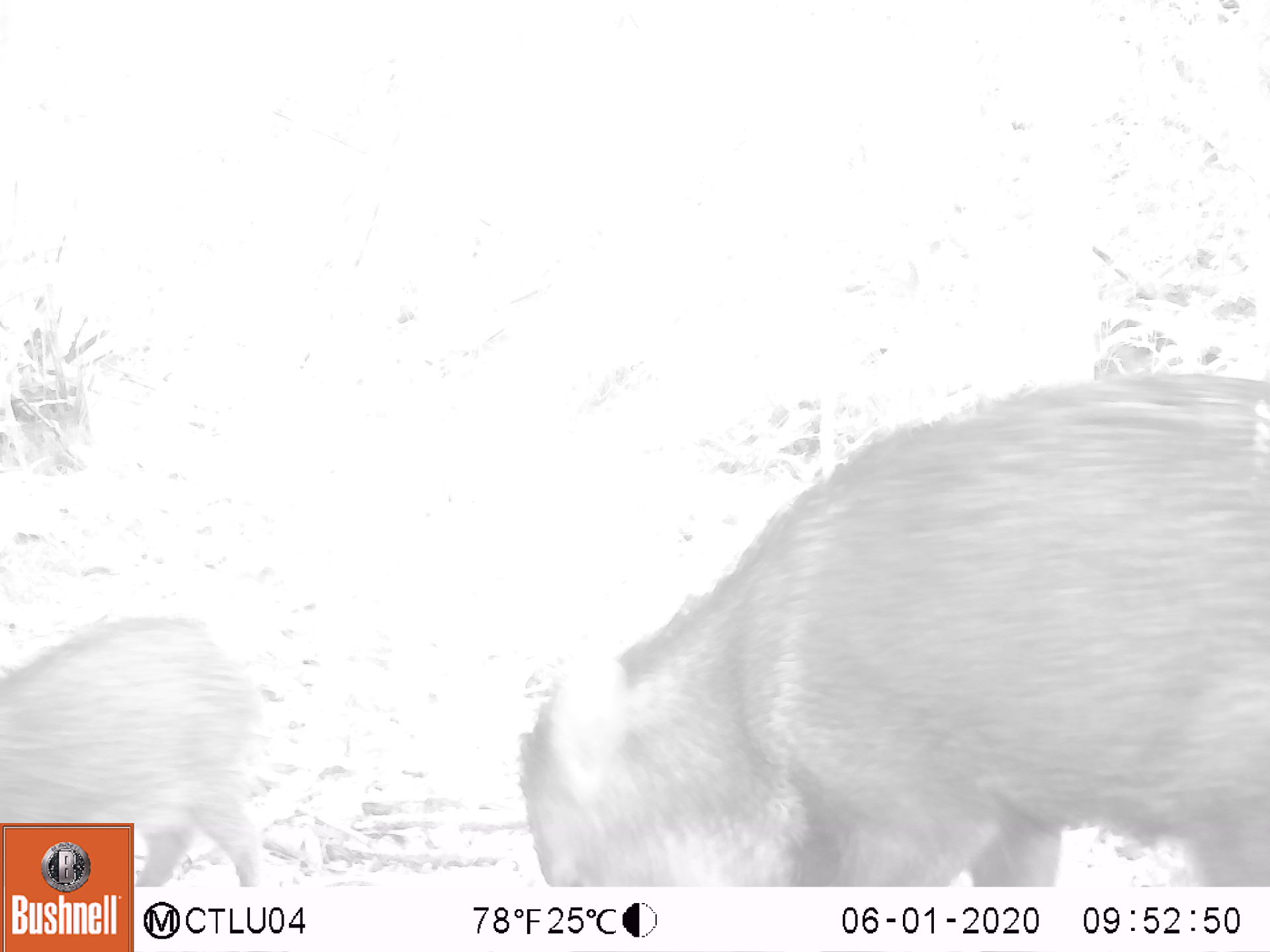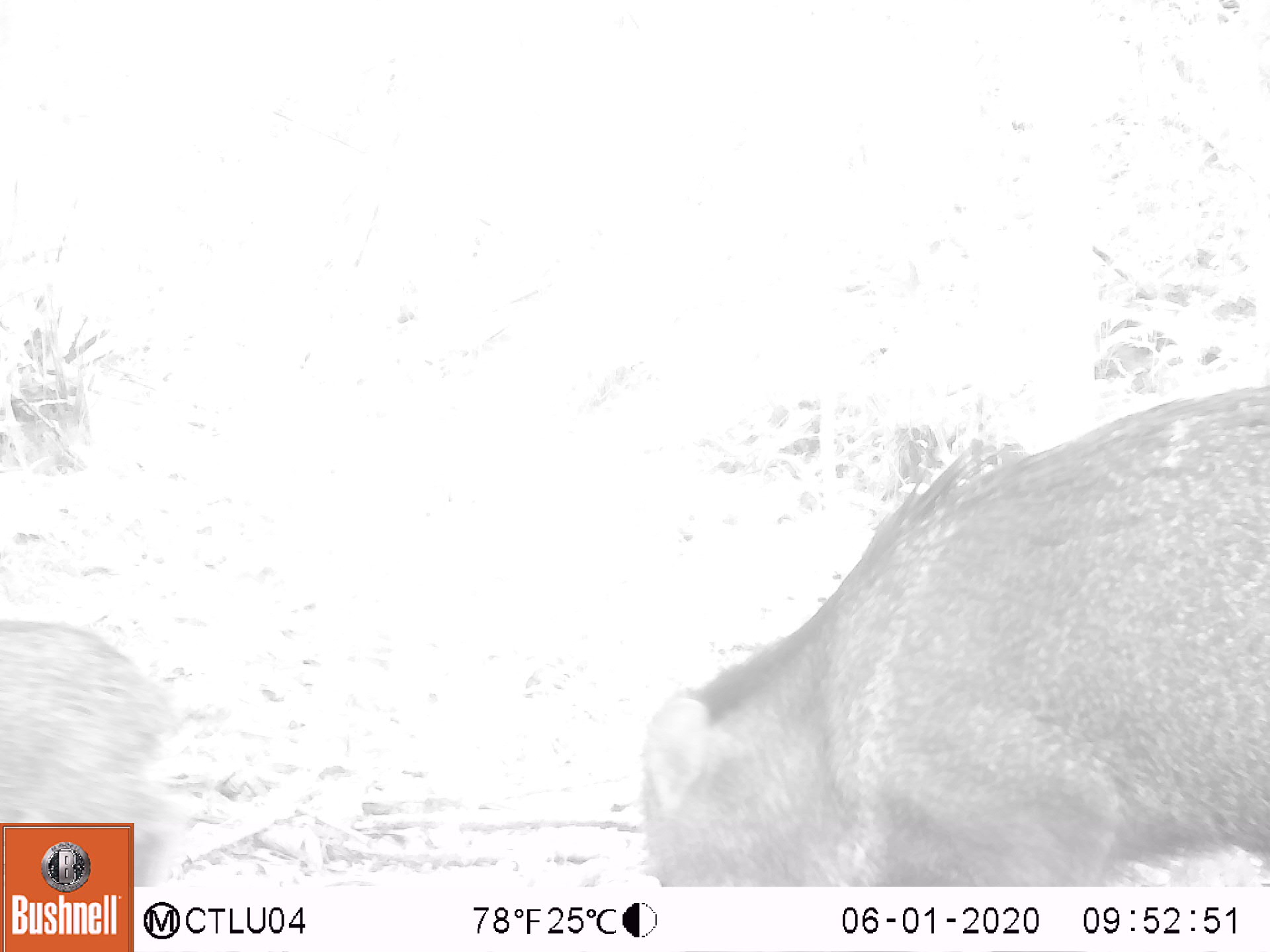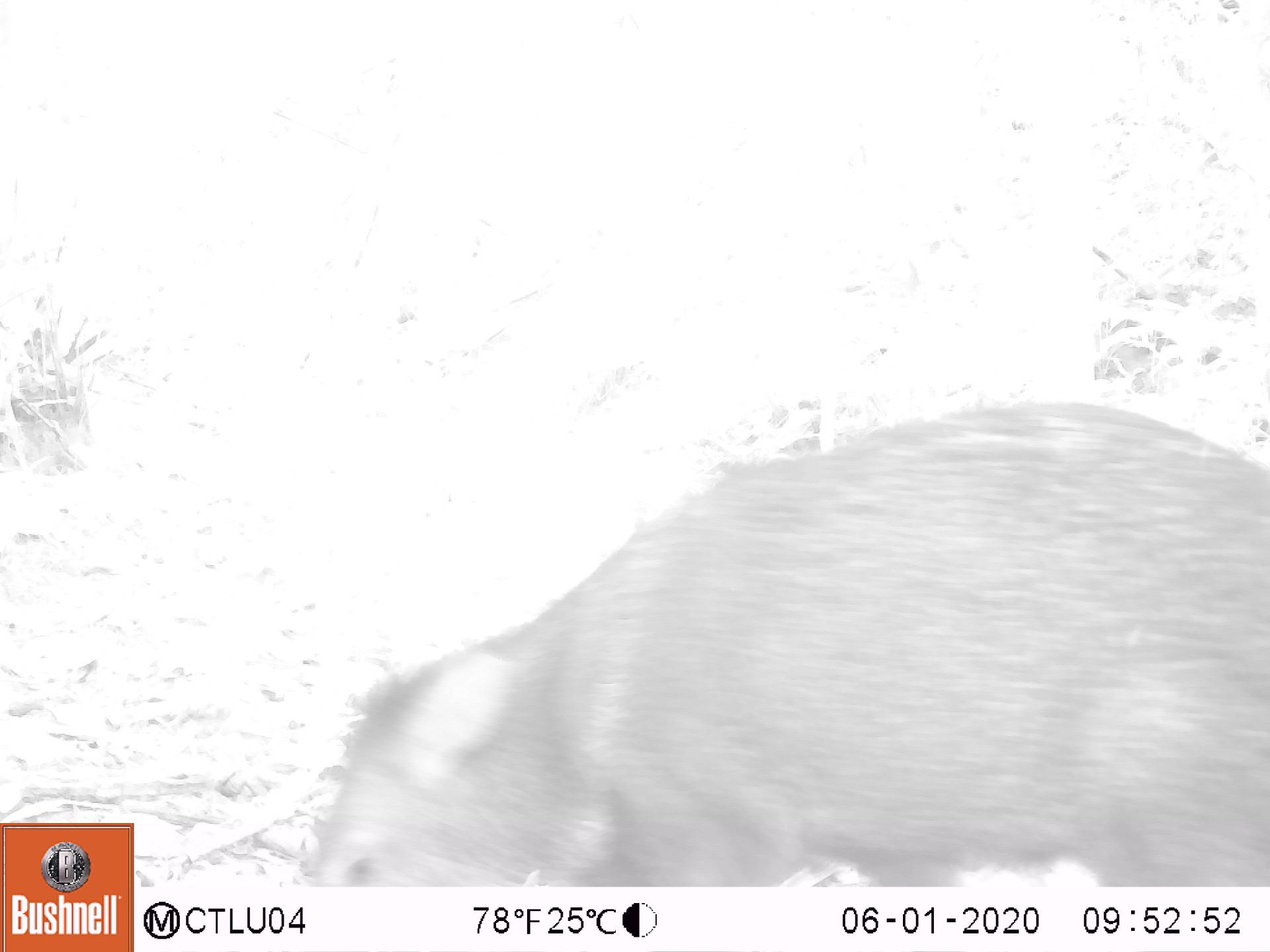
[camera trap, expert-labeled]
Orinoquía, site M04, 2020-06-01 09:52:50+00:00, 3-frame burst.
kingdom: Animalia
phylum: Chordata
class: Mammalia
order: Artiodactyla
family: Tayassuidae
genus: Pecari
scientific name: Pecari tajacu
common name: collared peccary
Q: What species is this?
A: Collared peccary (Pecari tajacu).